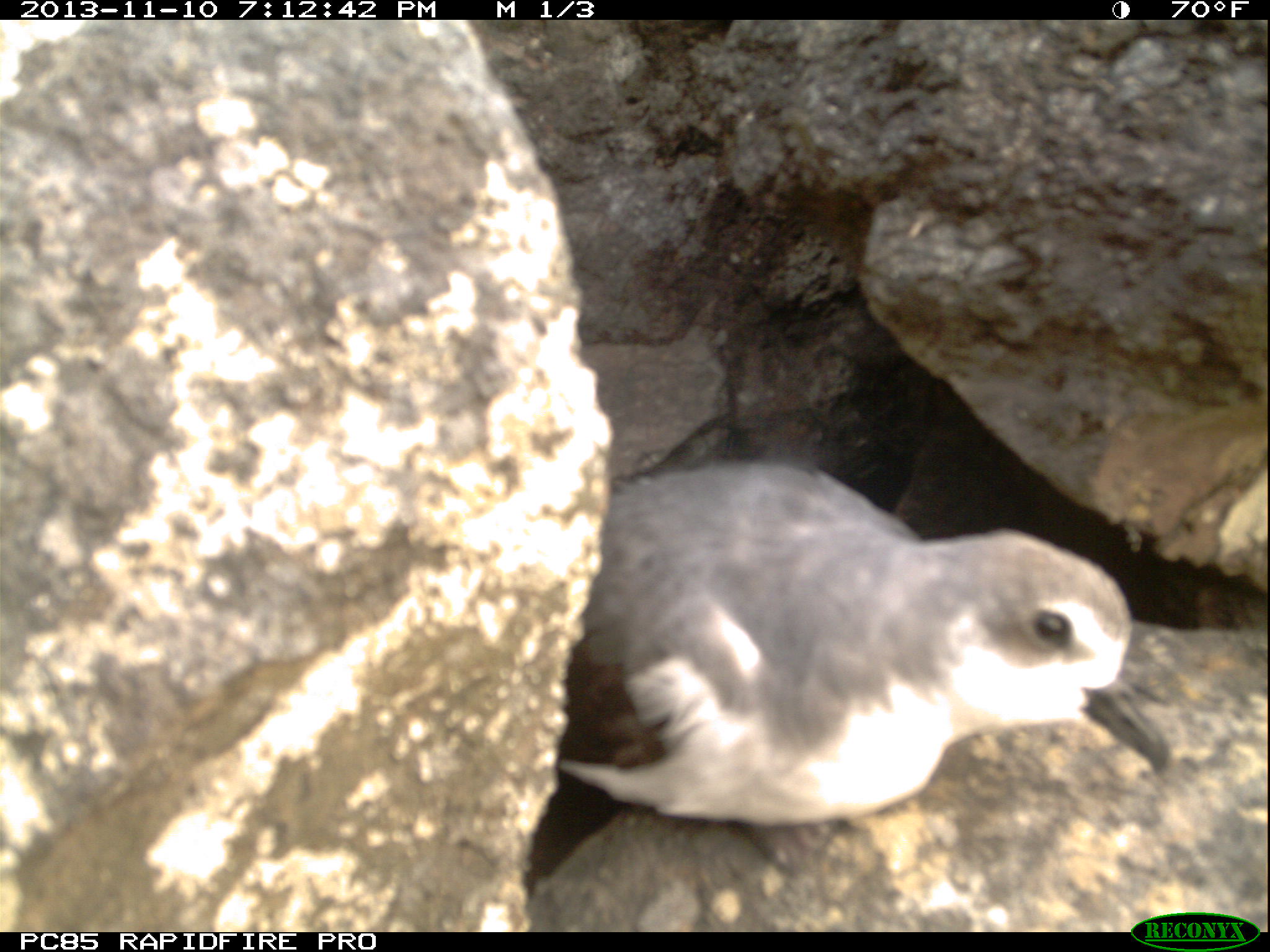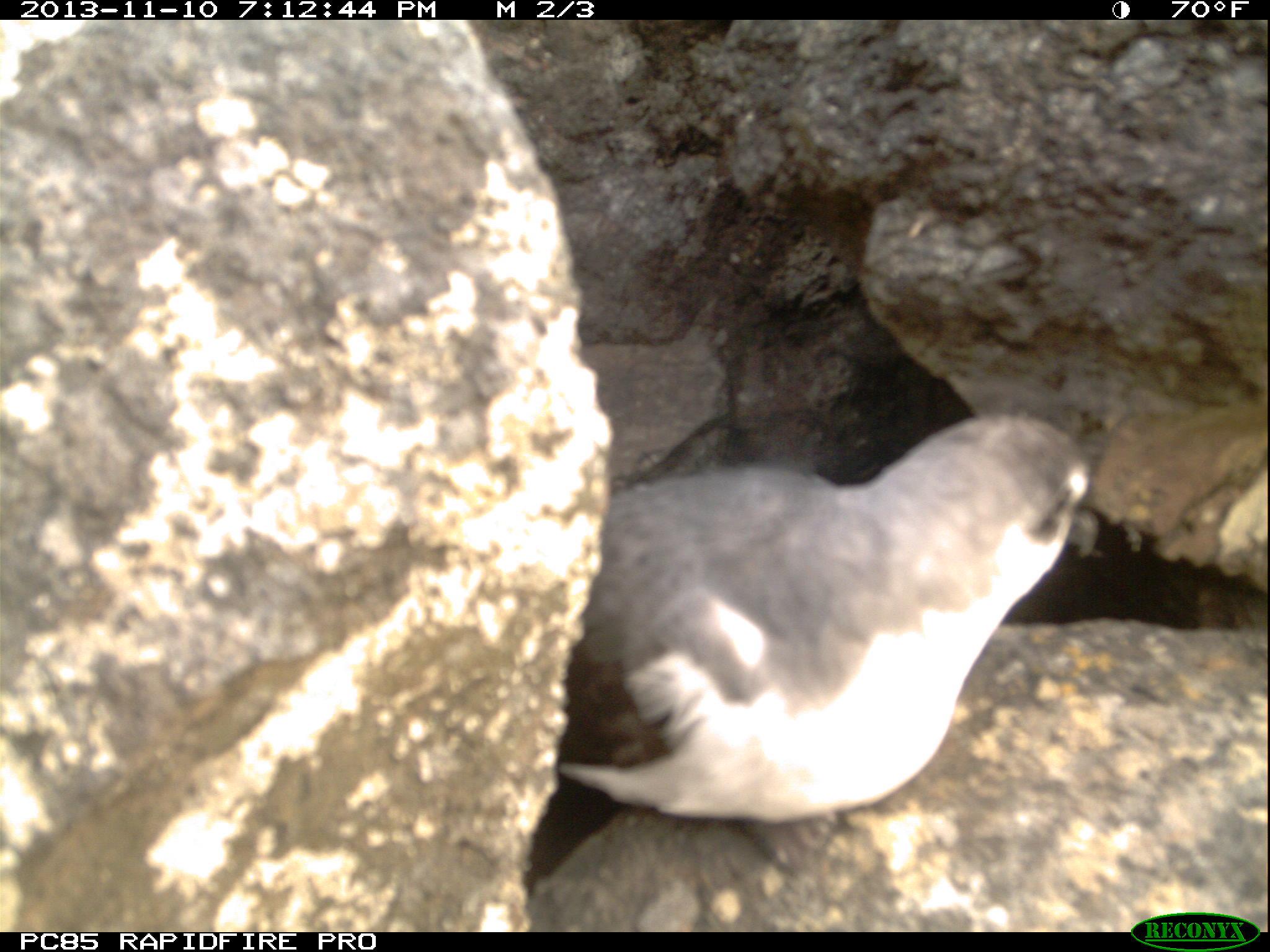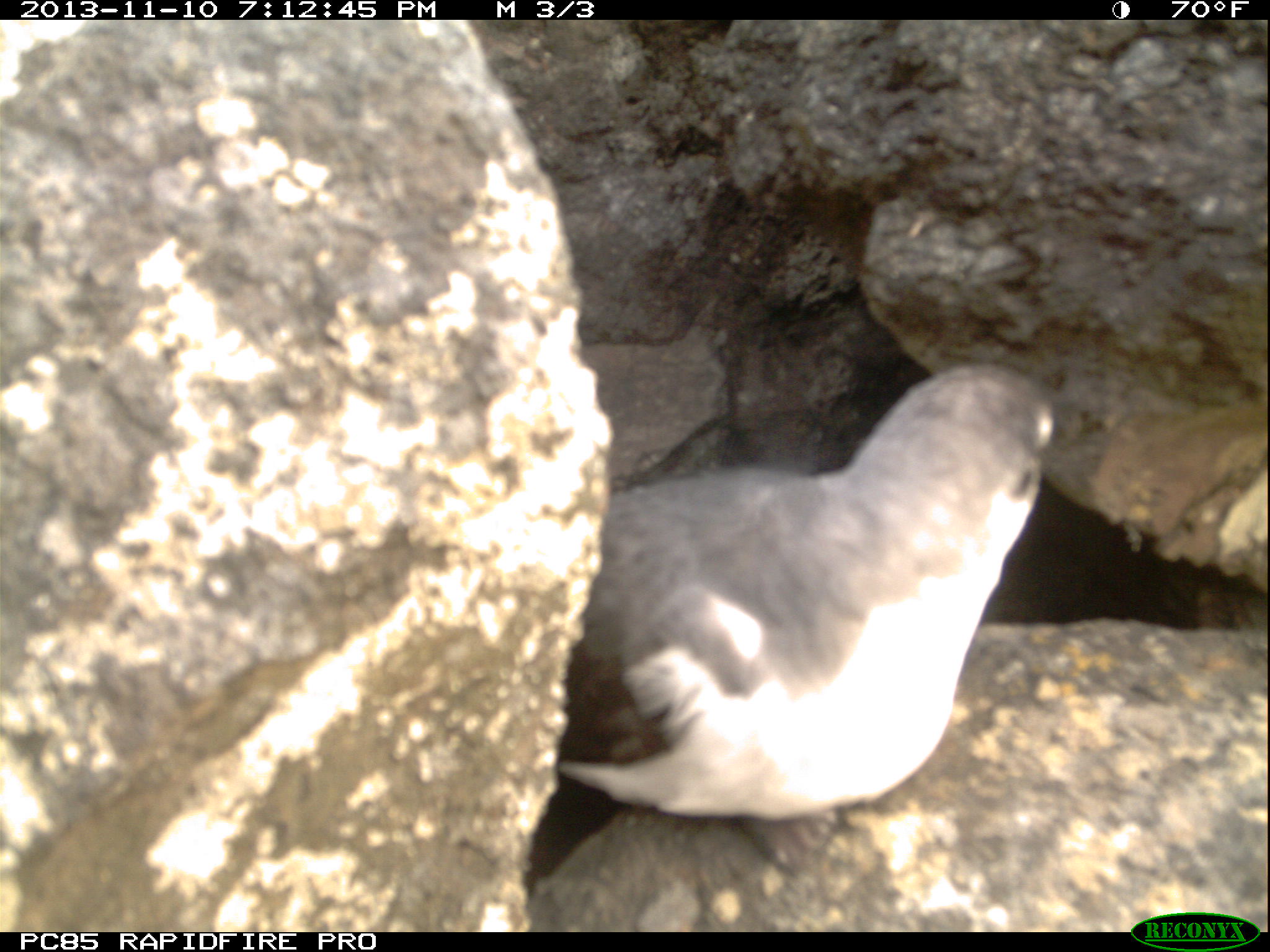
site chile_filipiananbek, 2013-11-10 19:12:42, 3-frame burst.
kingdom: Animalia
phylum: Chordata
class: Aves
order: Procellariiformes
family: Procellariidae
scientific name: Procellariidae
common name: petrel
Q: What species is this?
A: Petrel (Procellariidae).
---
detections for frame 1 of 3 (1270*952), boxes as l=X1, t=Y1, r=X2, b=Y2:
petrel: l=514, t=462, r=1167, b=924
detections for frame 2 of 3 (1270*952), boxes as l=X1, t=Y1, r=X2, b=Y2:
petrel: l=513, t=397, r=1149, b=930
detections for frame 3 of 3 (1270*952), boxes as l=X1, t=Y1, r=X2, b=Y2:
petrel: l=512, t=360, r=1107, b=928